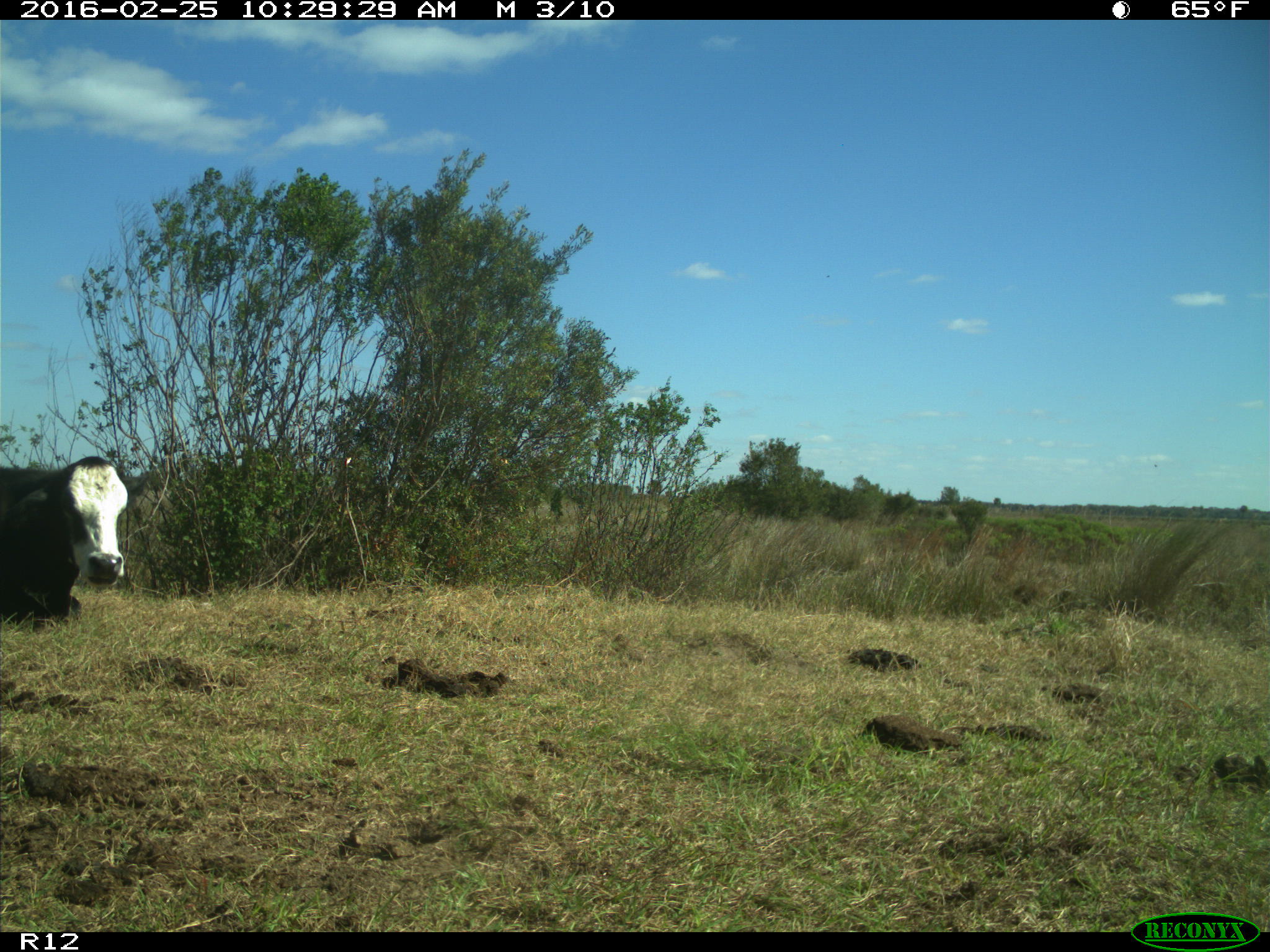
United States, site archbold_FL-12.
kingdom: Animalia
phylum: Chordata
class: Mammalia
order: Artiodactyla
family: Bovidae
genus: Bos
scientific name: Bos taurus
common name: domestic cow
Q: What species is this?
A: Bos taurus (domestic cow).